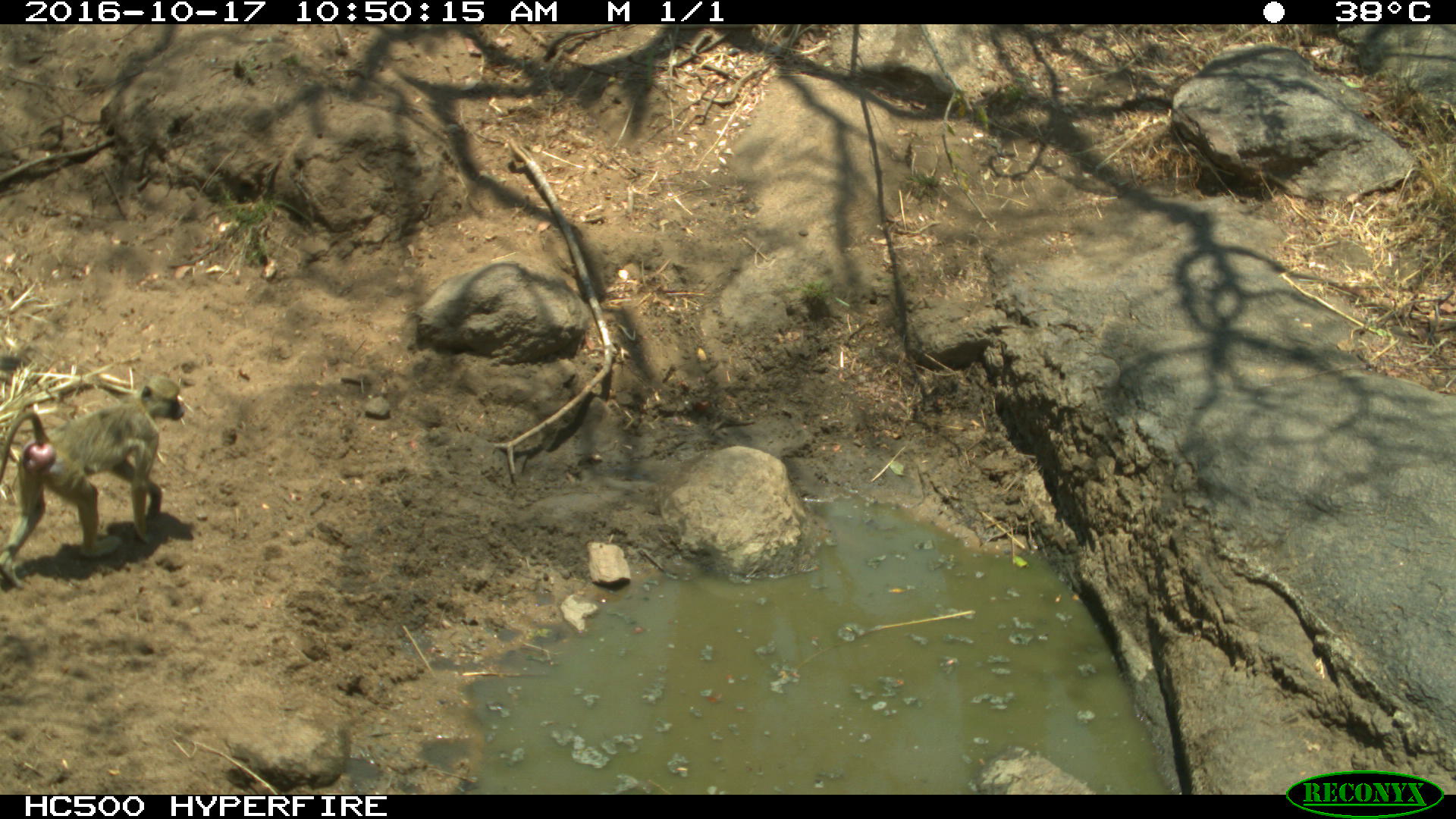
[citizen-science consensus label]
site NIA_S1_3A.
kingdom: Animalia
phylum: Chordata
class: Mammalia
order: Primates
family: Cercopithecidae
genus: Papio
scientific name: Papio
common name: baboon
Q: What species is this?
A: Baboon (Papio).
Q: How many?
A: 1.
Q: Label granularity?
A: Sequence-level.